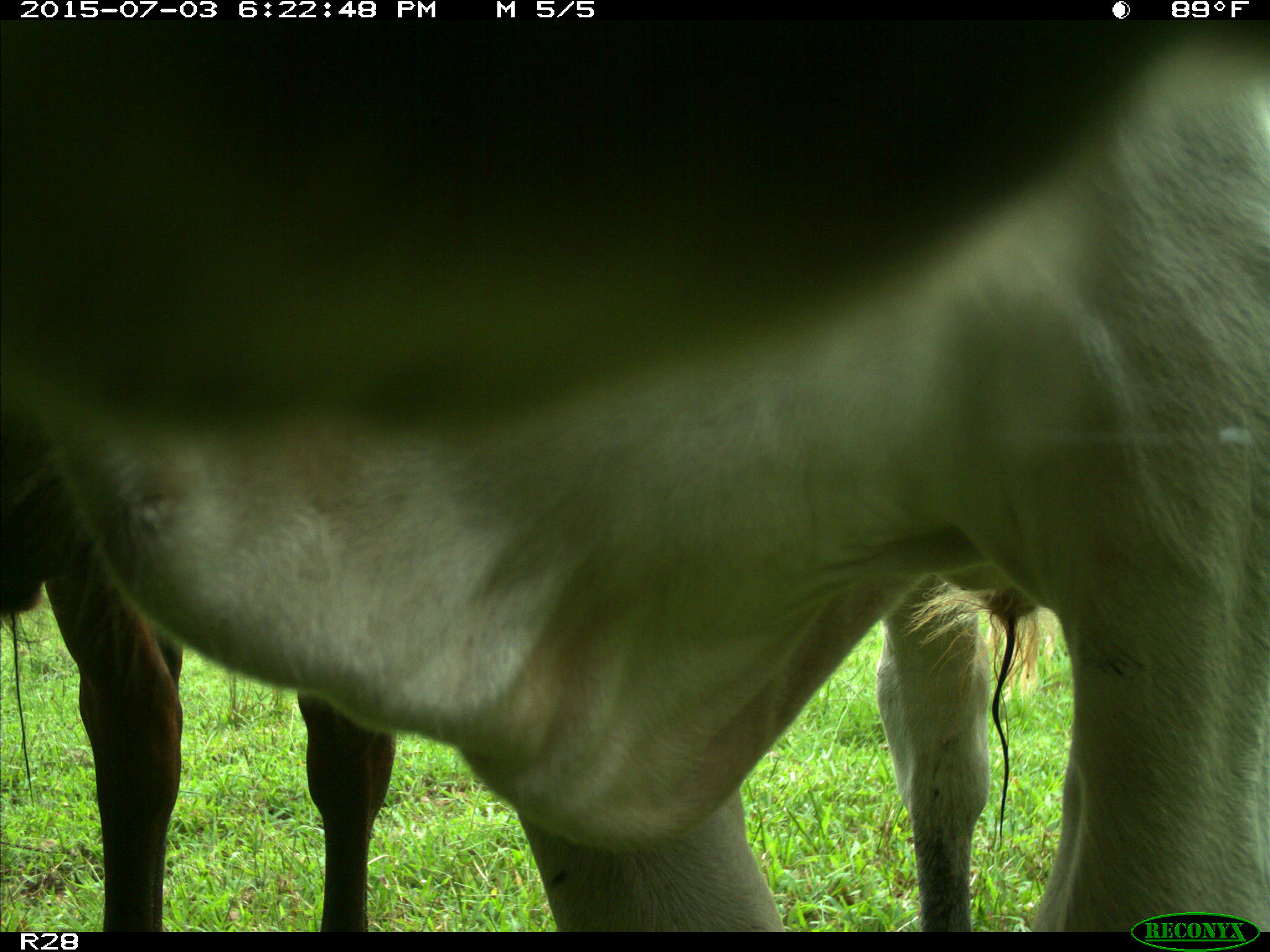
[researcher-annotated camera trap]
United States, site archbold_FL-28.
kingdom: Animalia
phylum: Chordata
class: Mammalia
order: Artiodactyla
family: Bovidae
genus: Bos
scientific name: Bos taurus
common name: domestic cow